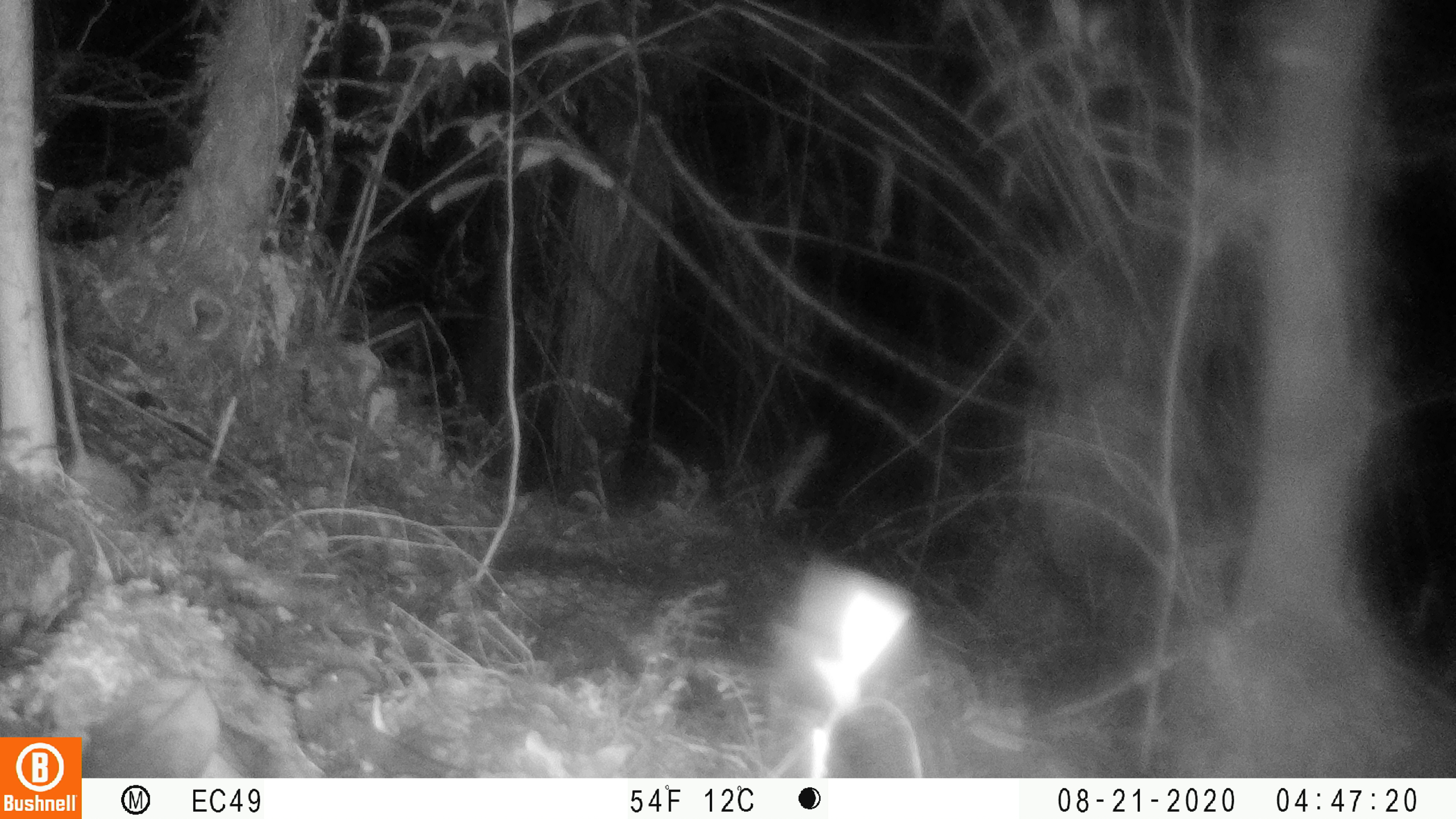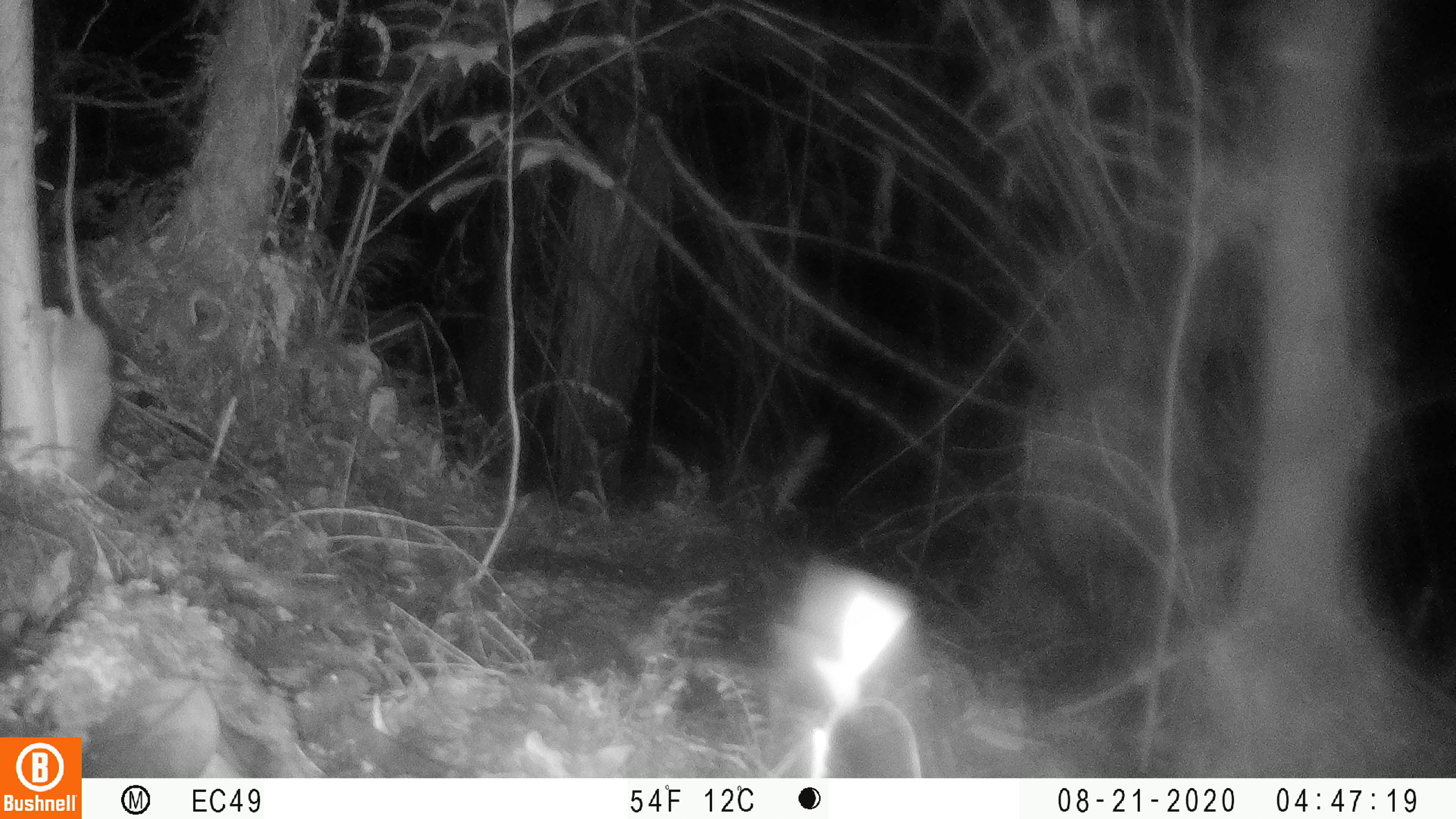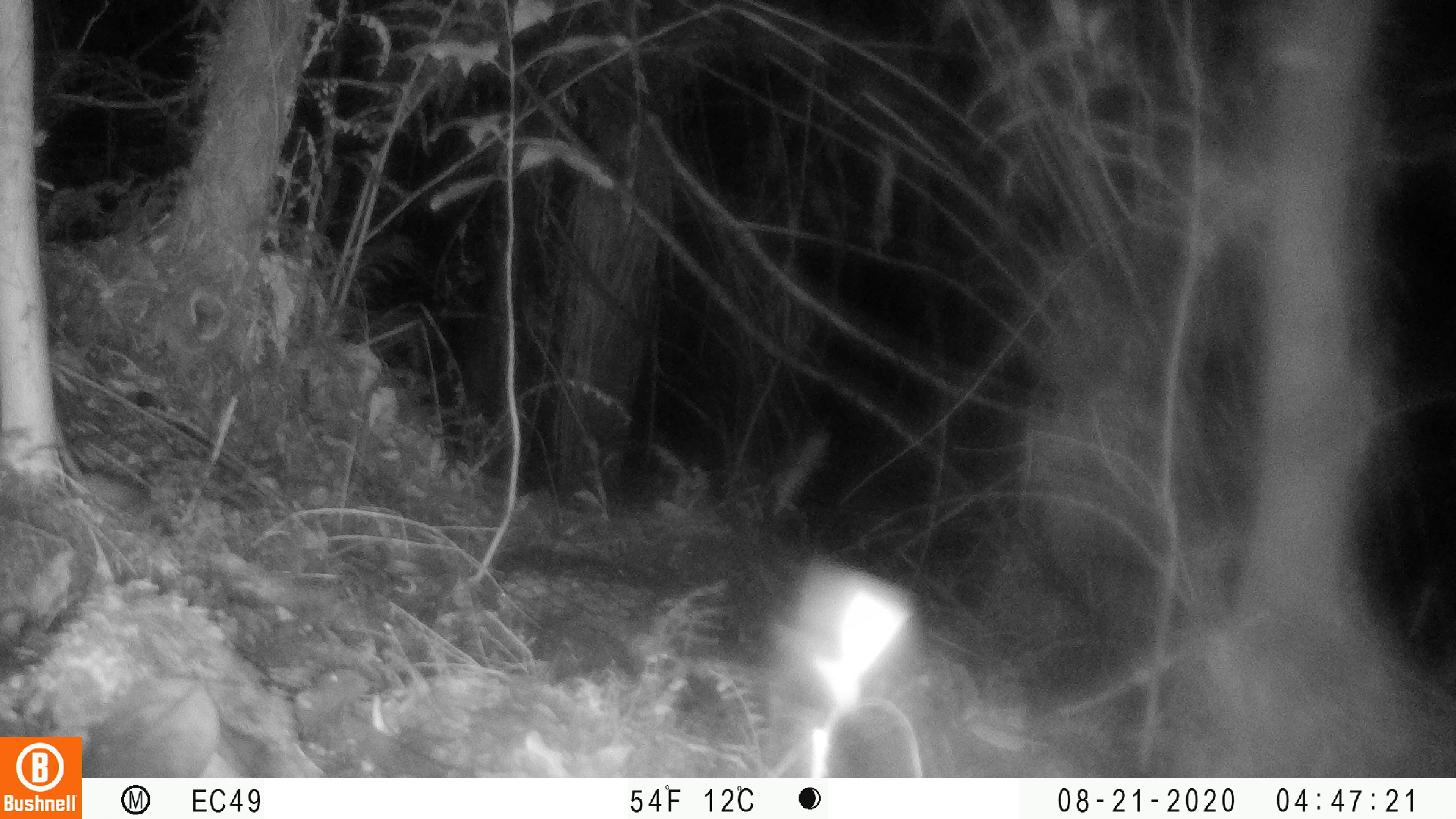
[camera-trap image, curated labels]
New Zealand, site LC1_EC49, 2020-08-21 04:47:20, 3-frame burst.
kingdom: Animalia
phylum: Chordata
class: Mammalia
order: Rodentia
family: Muridae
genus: Rattus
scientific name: Rattus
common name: rat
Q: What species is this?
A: Rat (Rattus).